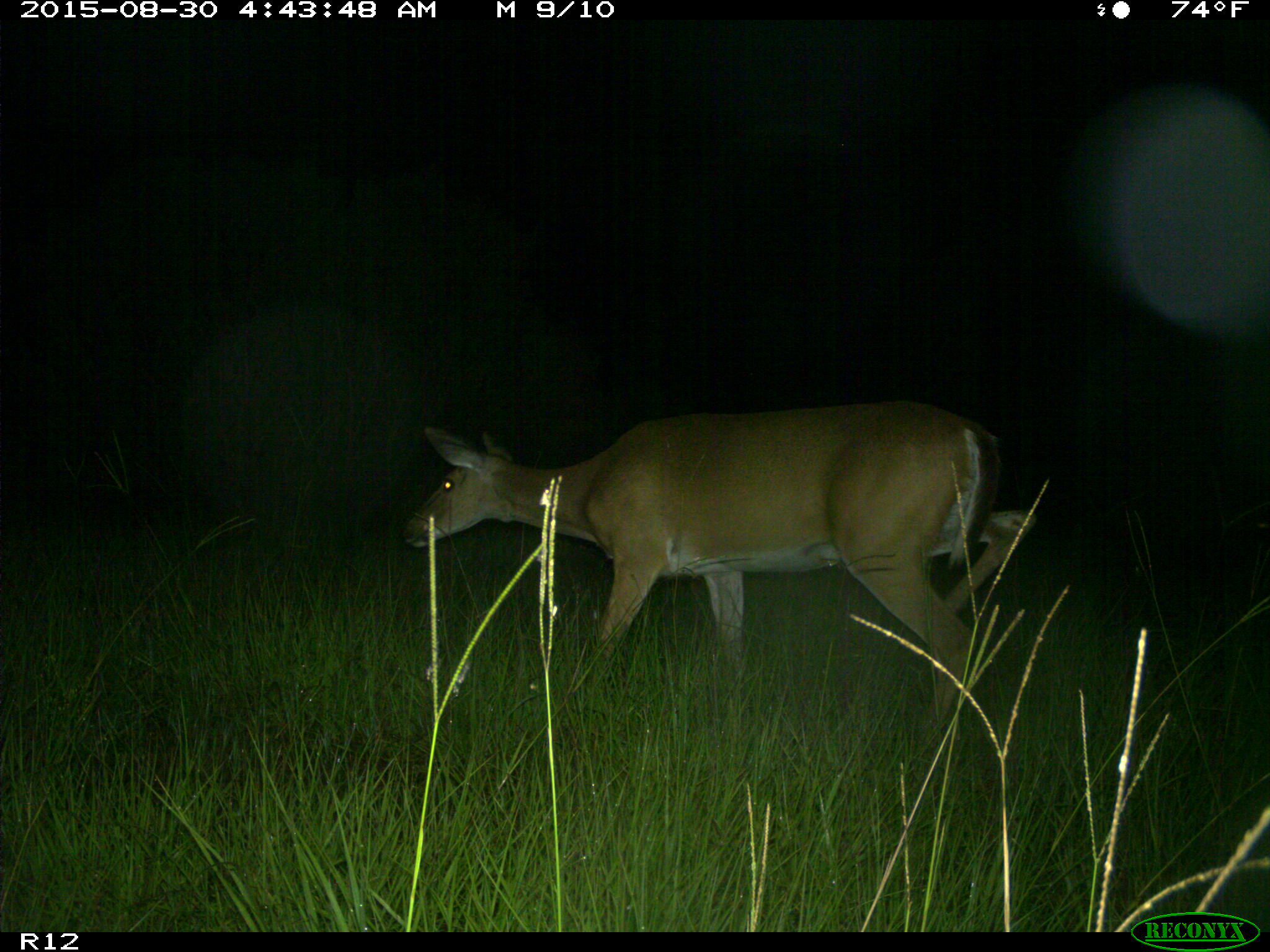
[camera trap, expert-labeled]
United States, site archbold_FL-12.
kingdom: Animalia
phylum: Chordata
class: Mammalia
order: Artiodactyla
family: Cervidae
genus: Odocoileus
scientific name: Odocoileus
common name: deer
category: unidentified deer